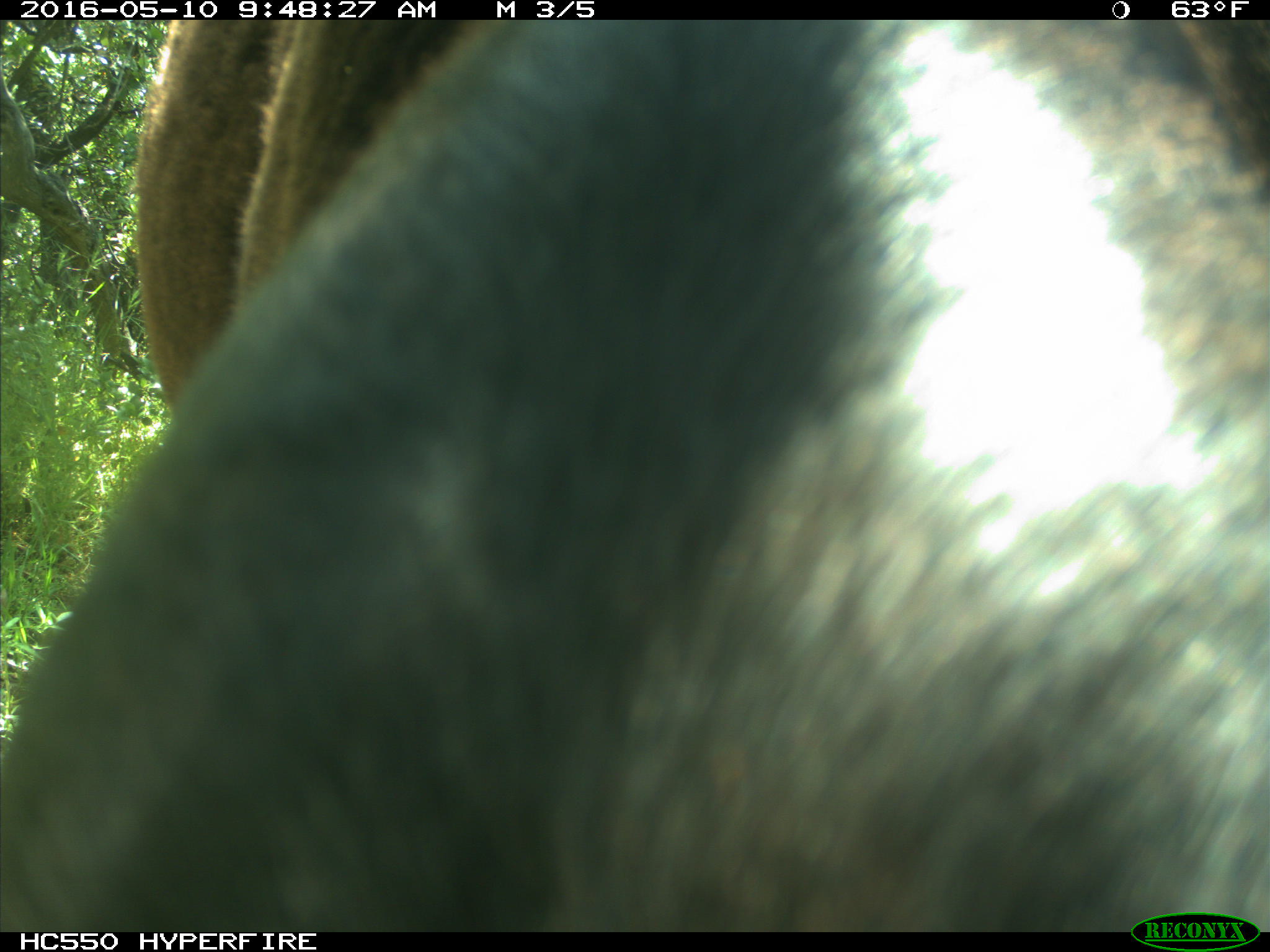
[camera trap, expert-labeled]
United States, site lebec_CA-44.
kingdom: Animalia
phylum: Chordata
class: Mammalia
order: Artiodactyla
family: Bovidae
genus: Bos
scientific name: Bos taurus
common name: domestic cow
Bos taurus (domestic cow).